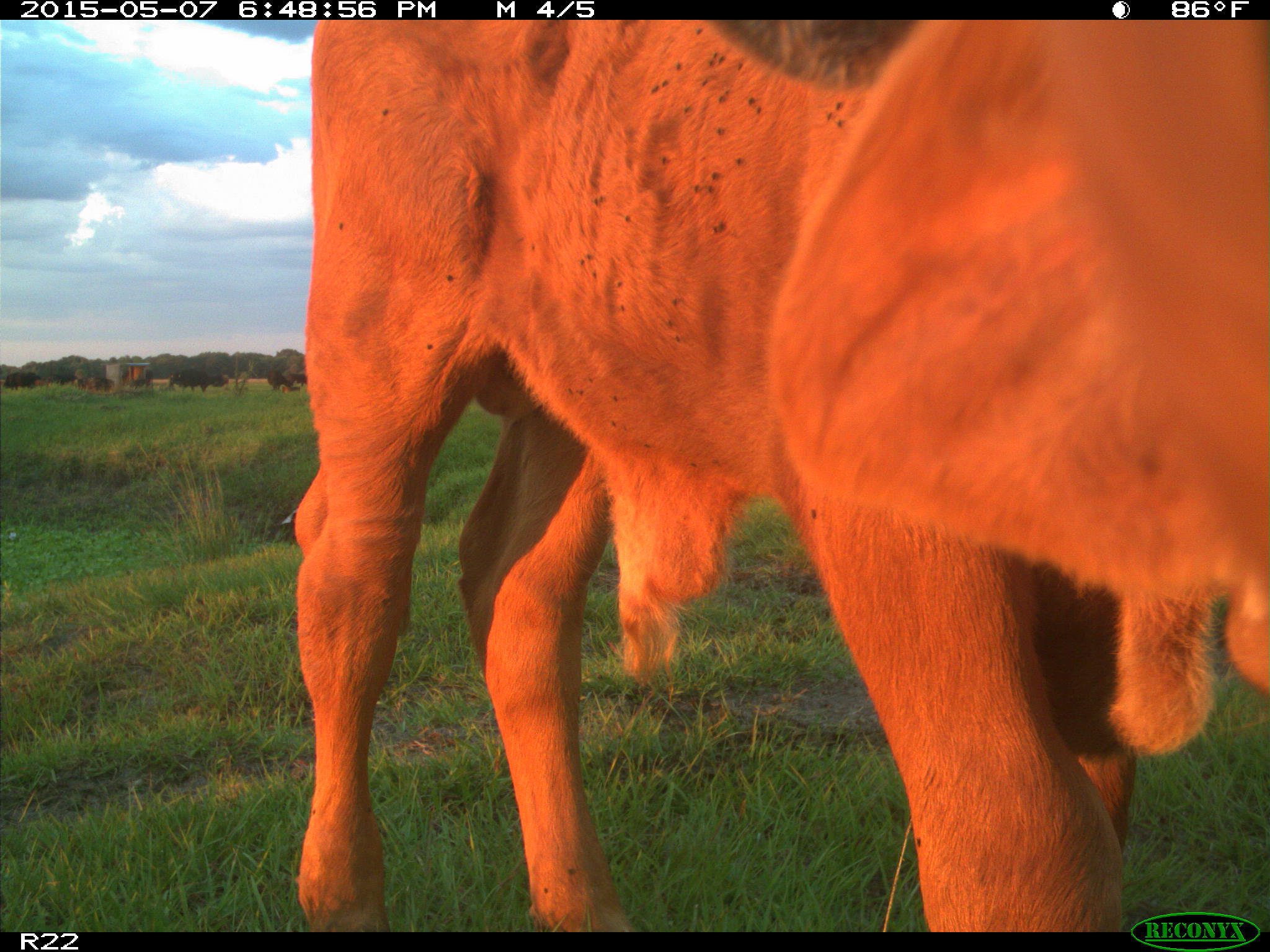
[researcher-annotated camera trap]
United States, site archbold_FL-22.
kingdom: Animalia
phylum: Chordata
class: Mammalia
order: Artiodactyla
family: Bovidae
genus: Bos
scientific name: Bos taurus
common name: domestic cow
Bos taurus (domestic cow).